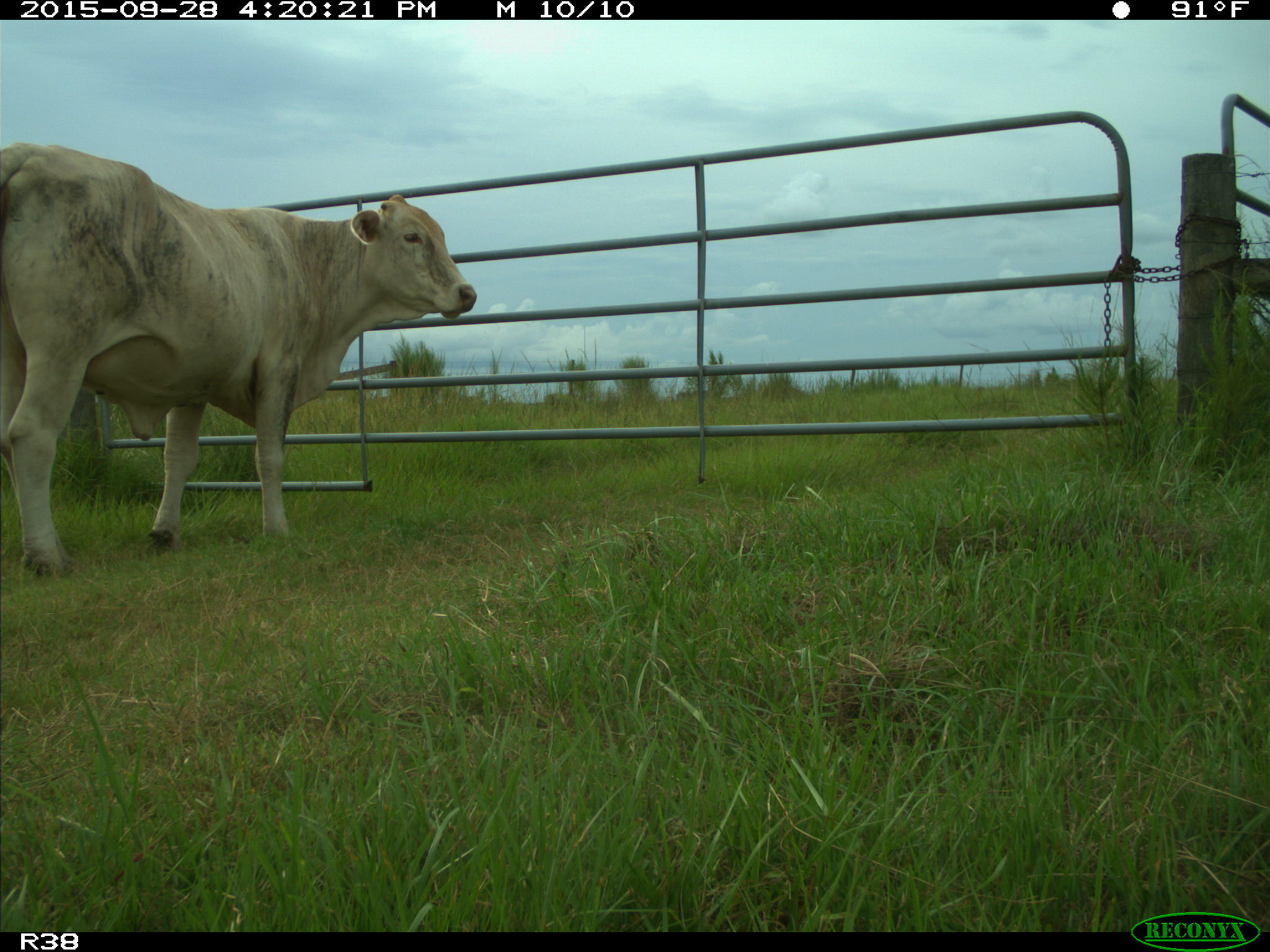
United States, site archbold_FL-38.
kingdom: Animalia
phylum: Chordata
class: Mammalia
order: Artiodactyla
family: Bovidae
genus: Bos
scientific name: Bos taurus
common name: domestic cow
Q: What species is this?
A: Bos taurus (domestic cow).